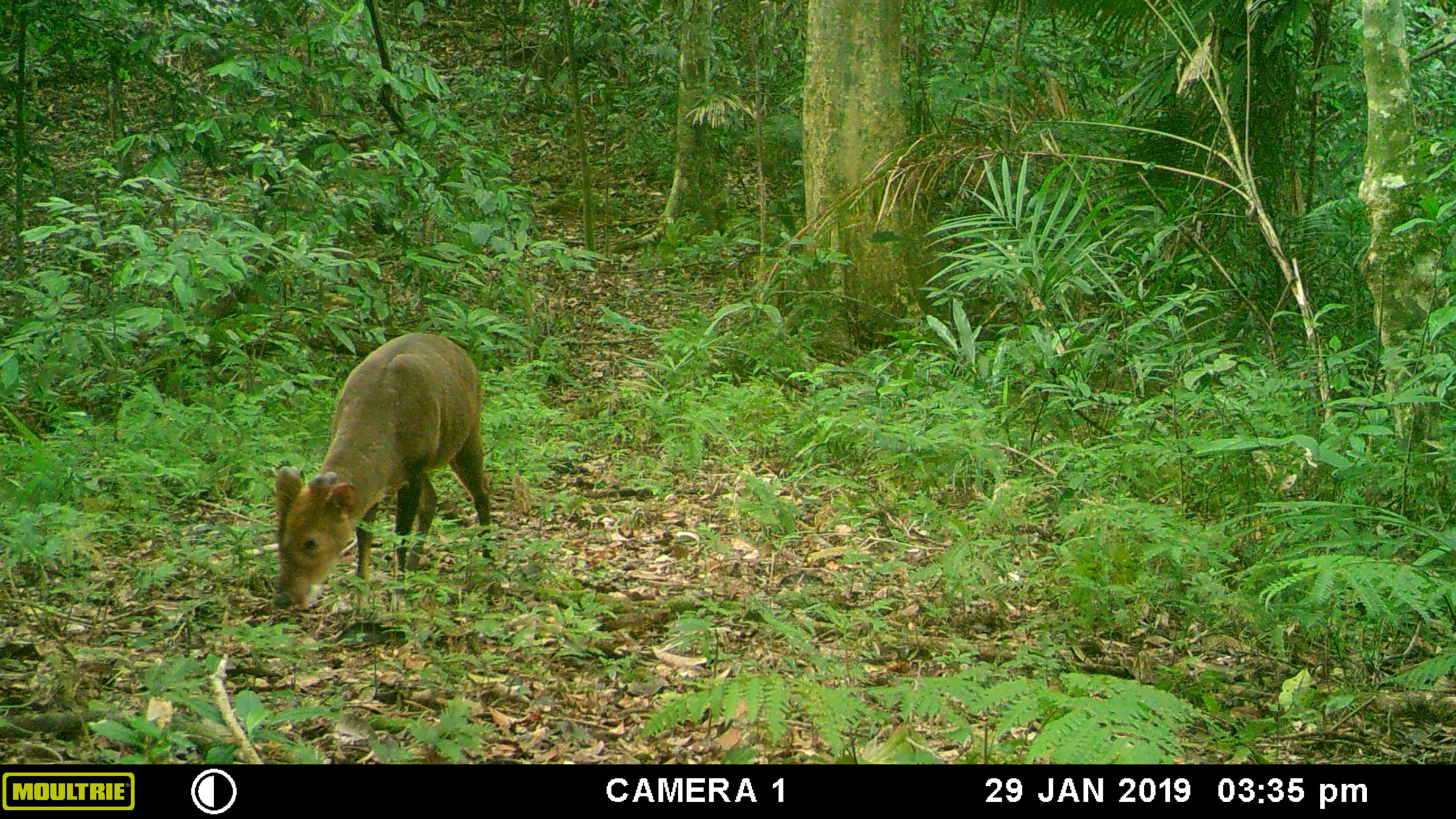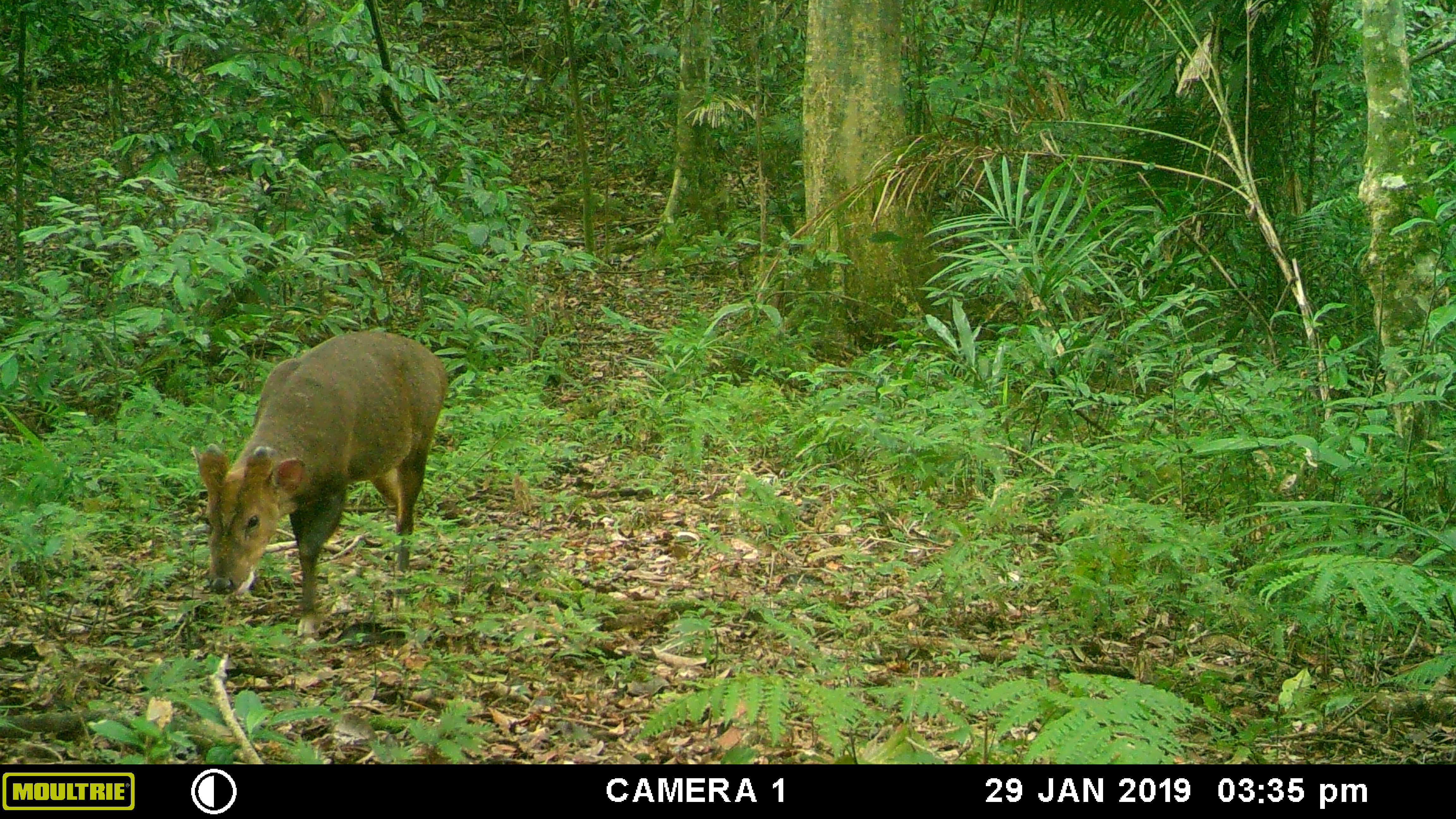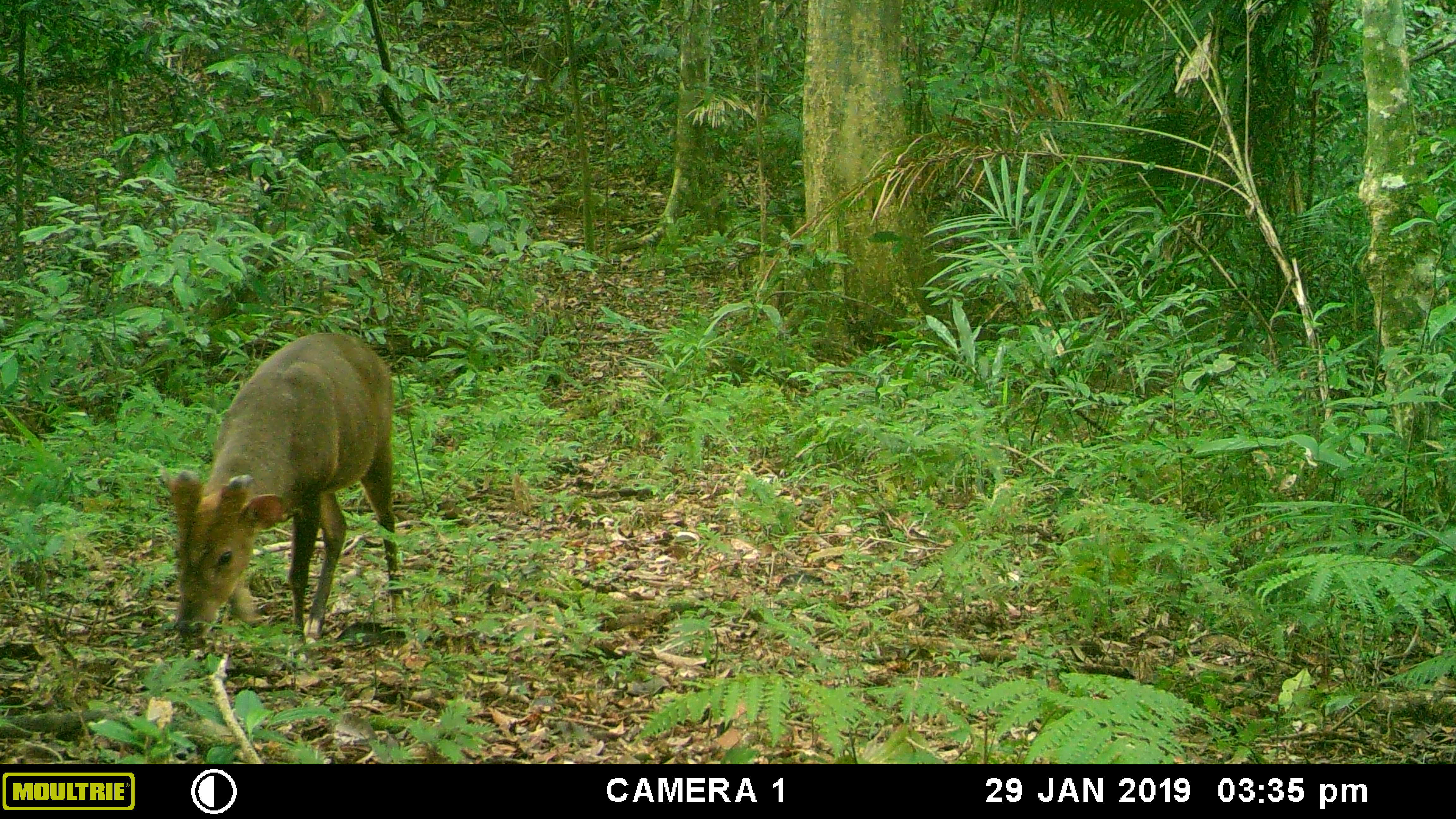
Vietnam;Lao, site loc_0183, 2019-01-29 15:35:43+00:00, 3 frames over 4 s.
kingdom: Animalia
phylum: Chordata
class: Mammalia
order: Artiodactyla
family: Cervidae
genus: Muntiacus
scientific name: Muntiacus vuquangensis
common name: large-antlered muntjac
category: large antlered muntjac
Large antlered muntjac (large-antlered muntjac) (Muntiacus vuquangensis). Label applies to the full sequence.